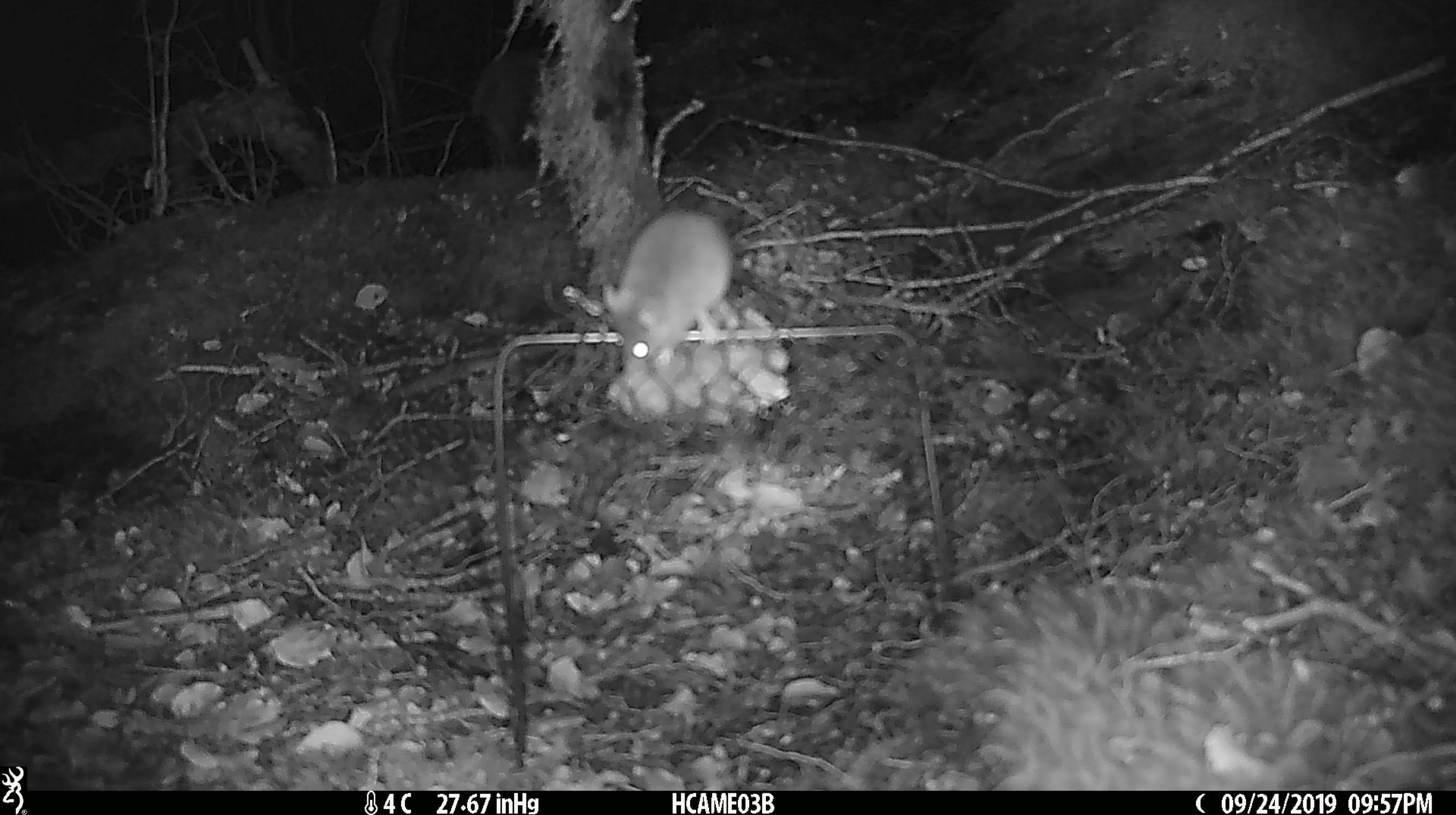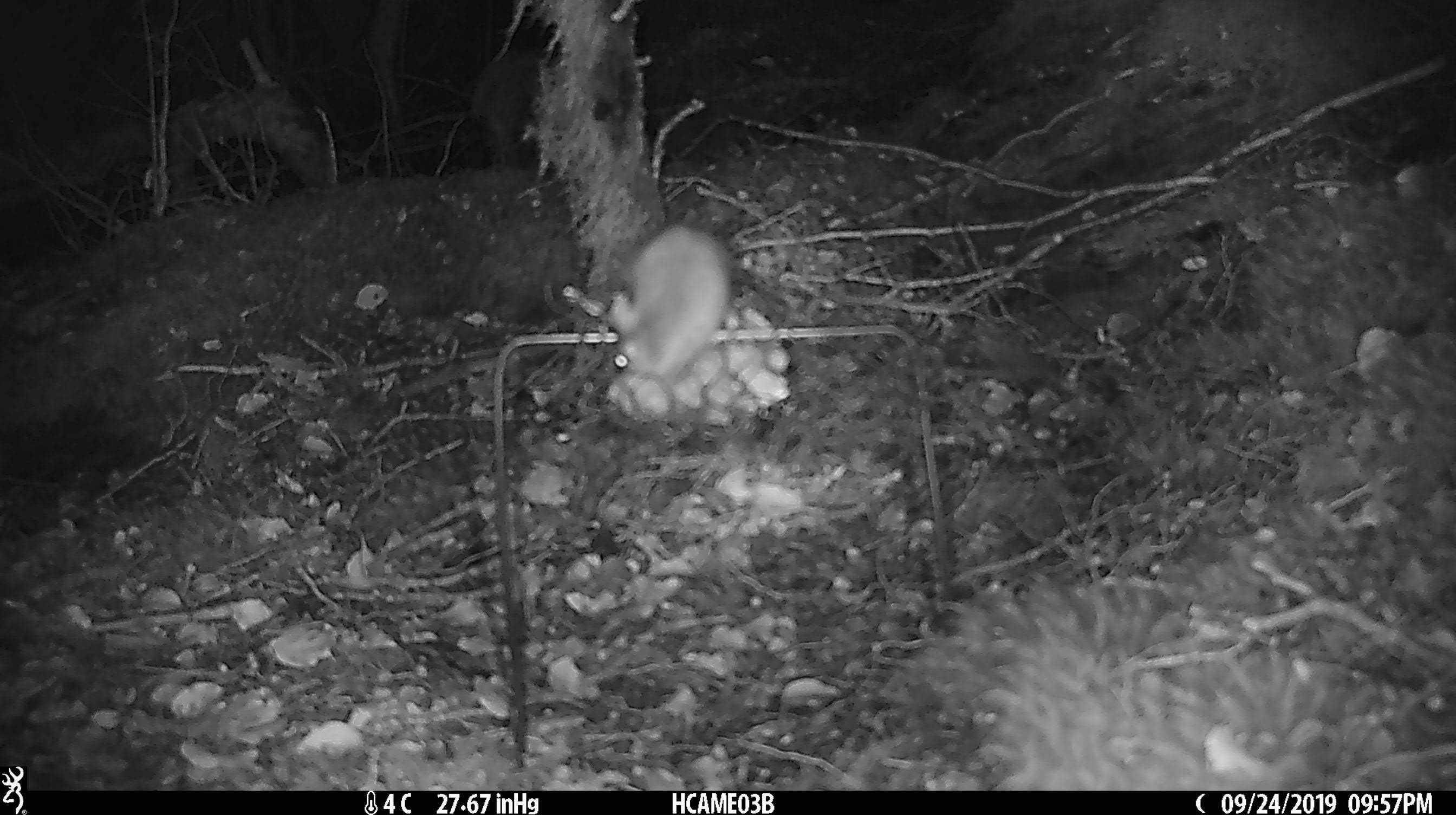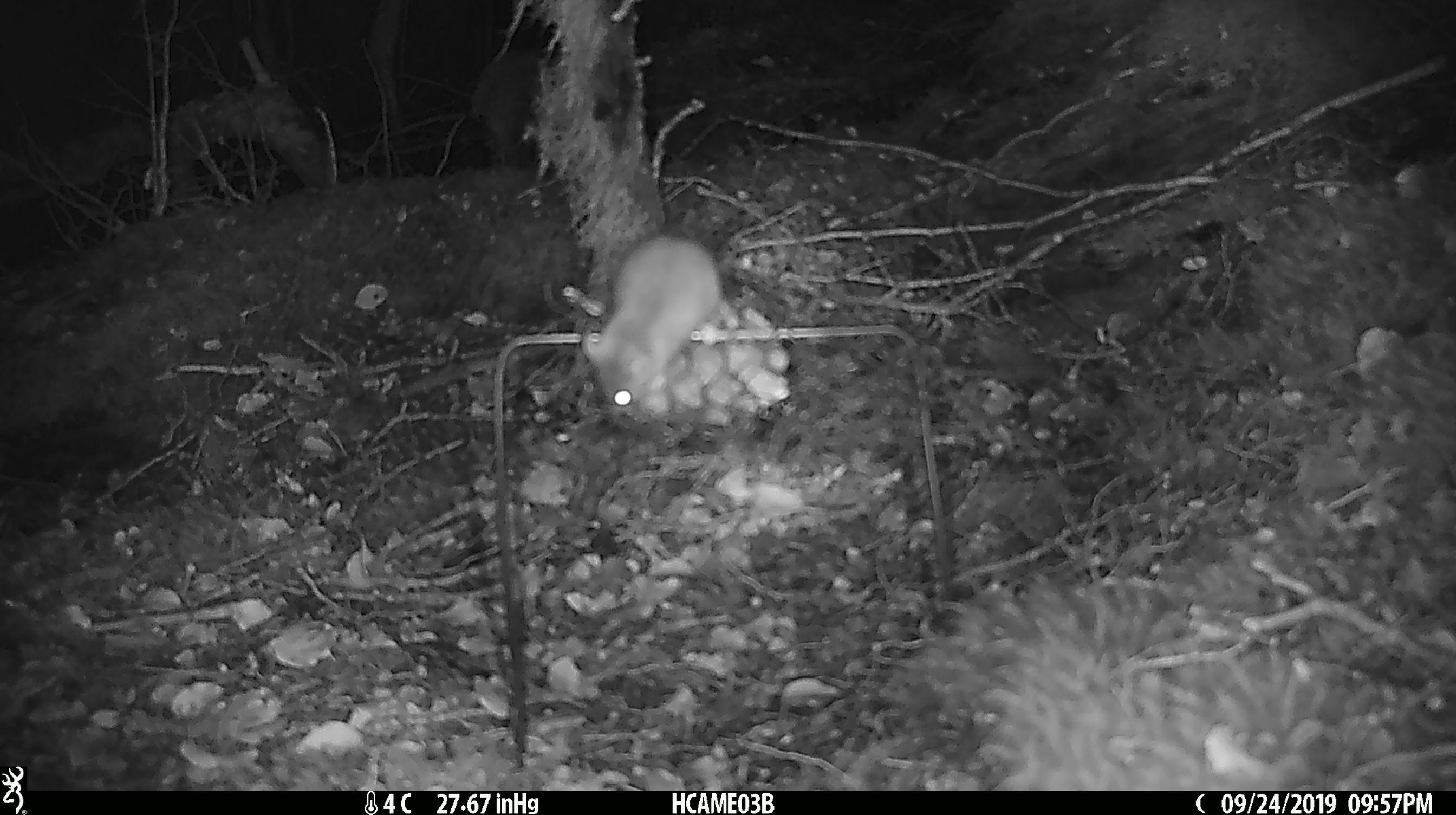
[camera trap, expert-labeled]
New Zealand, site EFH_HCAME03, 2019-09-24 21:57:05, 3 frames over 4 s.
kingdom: Animalia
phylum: Chordata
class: Mammalia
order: Rodentia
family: Muridae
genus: Mus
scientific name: Mus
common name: mouse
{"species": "mouse (Mus)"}